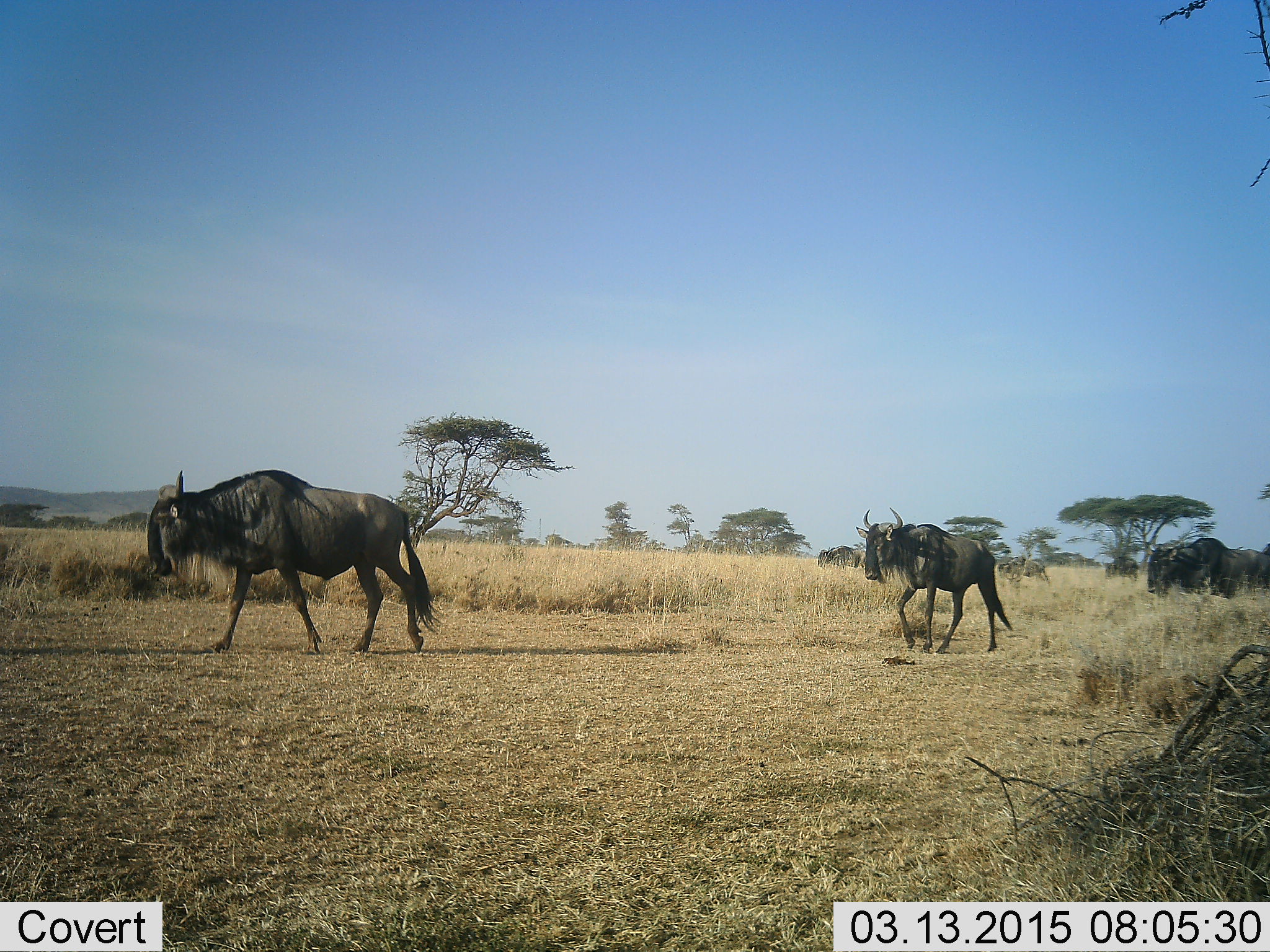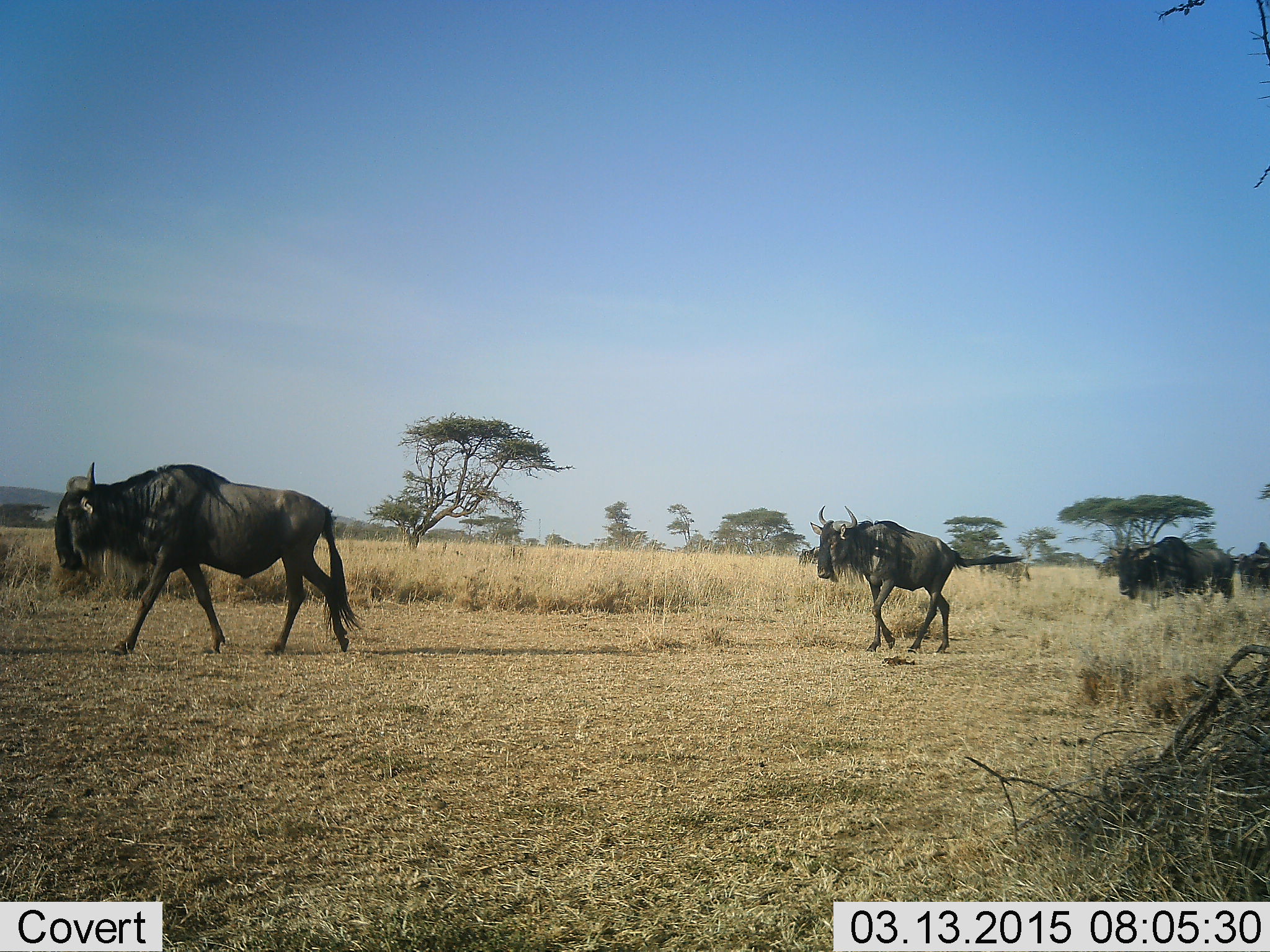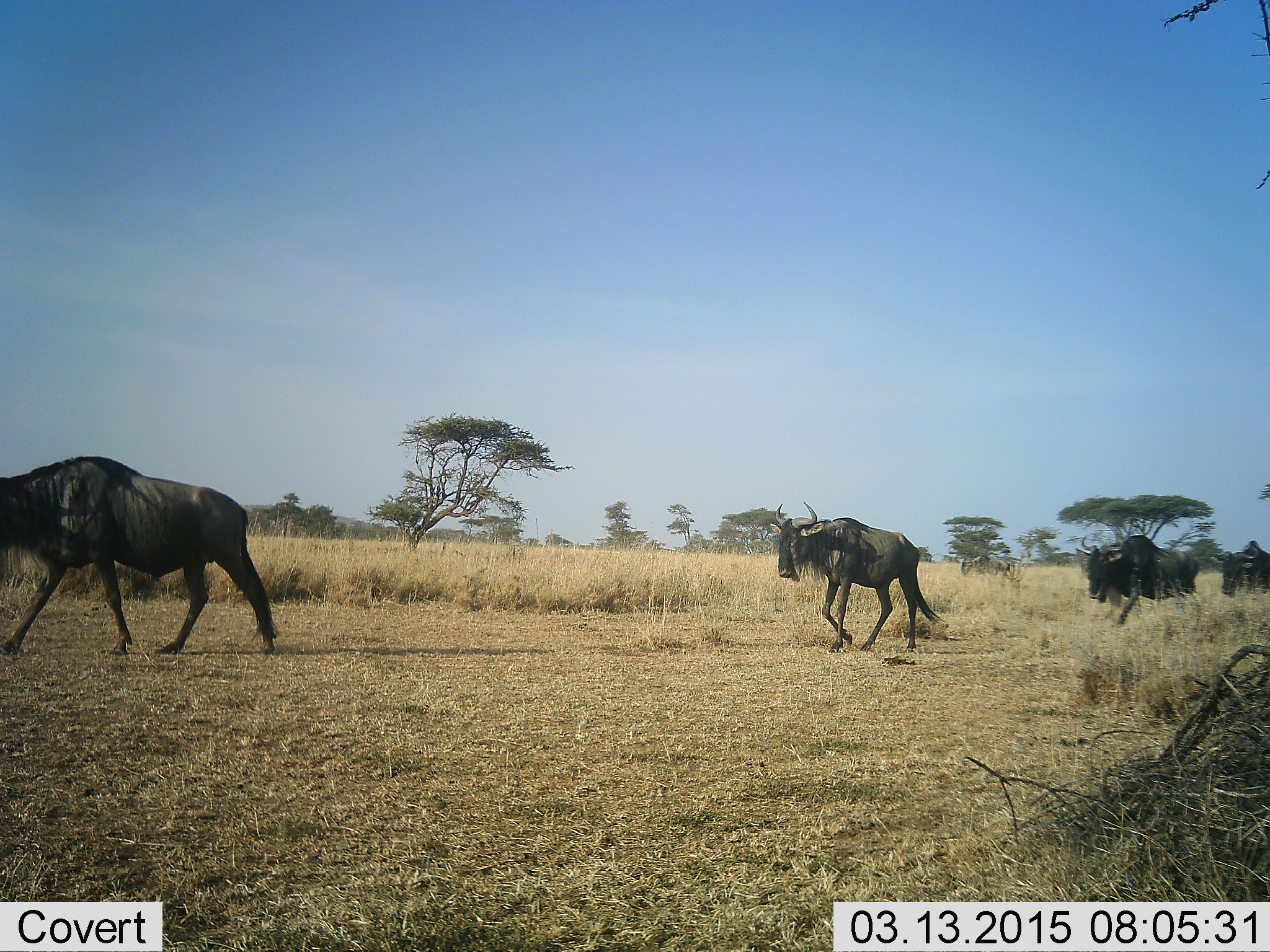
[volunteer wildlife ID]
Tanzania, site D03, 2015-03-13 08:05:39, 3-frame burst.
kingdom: Animalia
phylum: Chordata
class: Mammalia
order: Artiodactyla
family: Bovidae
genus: Connochaetes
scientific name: Connochaetes taurinus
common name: blue wildebeest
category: wildebeest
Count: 5.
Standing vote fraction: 10%.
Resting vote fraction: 0%.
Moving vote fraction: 100%.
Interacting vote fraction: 0%.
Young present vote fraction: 0%.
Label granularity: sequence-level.